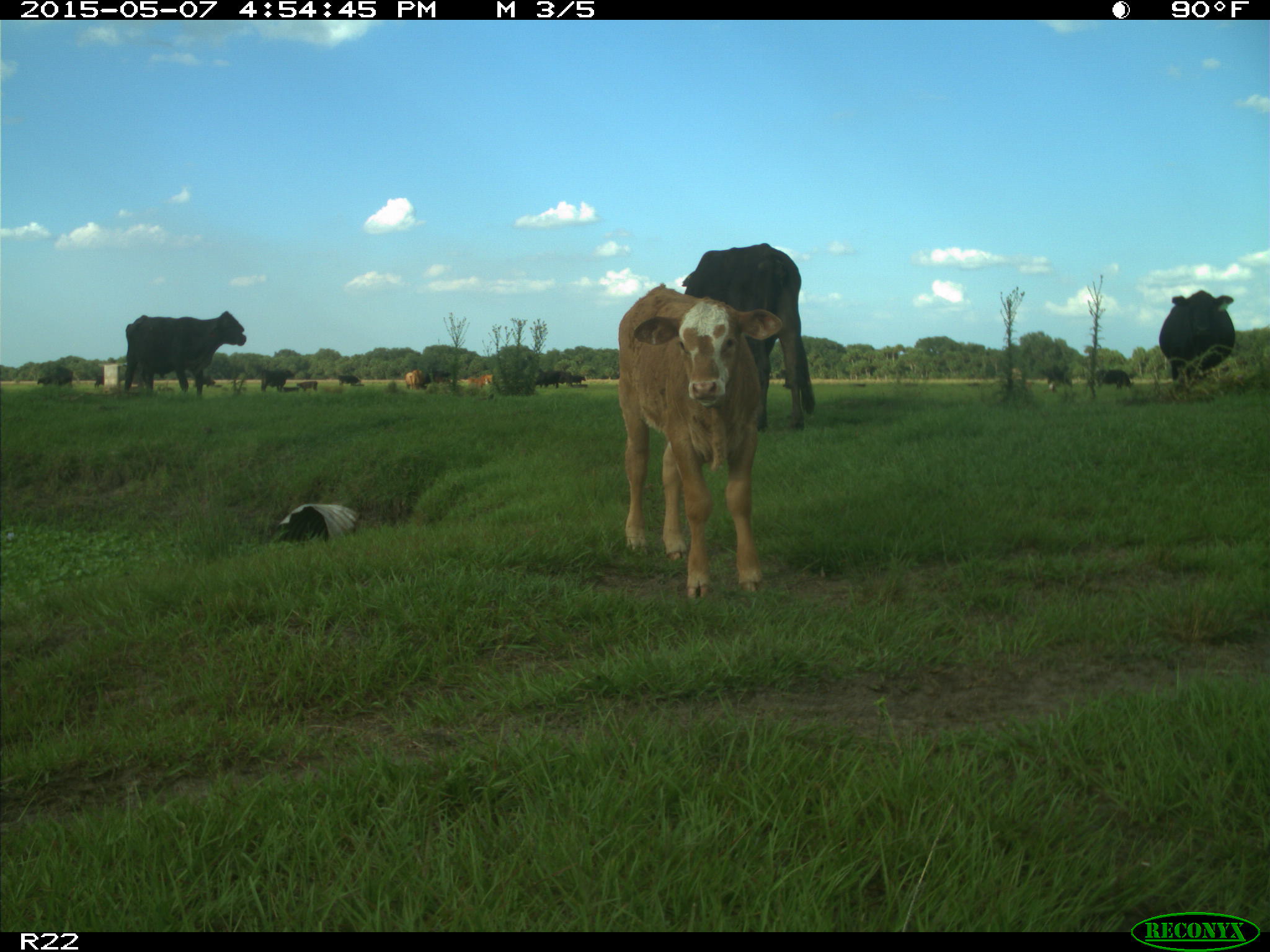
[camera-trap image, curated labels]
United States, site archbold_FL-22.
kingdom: Animalia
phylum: Chordata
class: Mammalia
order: Artiodactyla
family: Bovidae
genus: Bos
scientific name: Bos taurus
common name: domestic cow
Bos taurus (domestic cow).